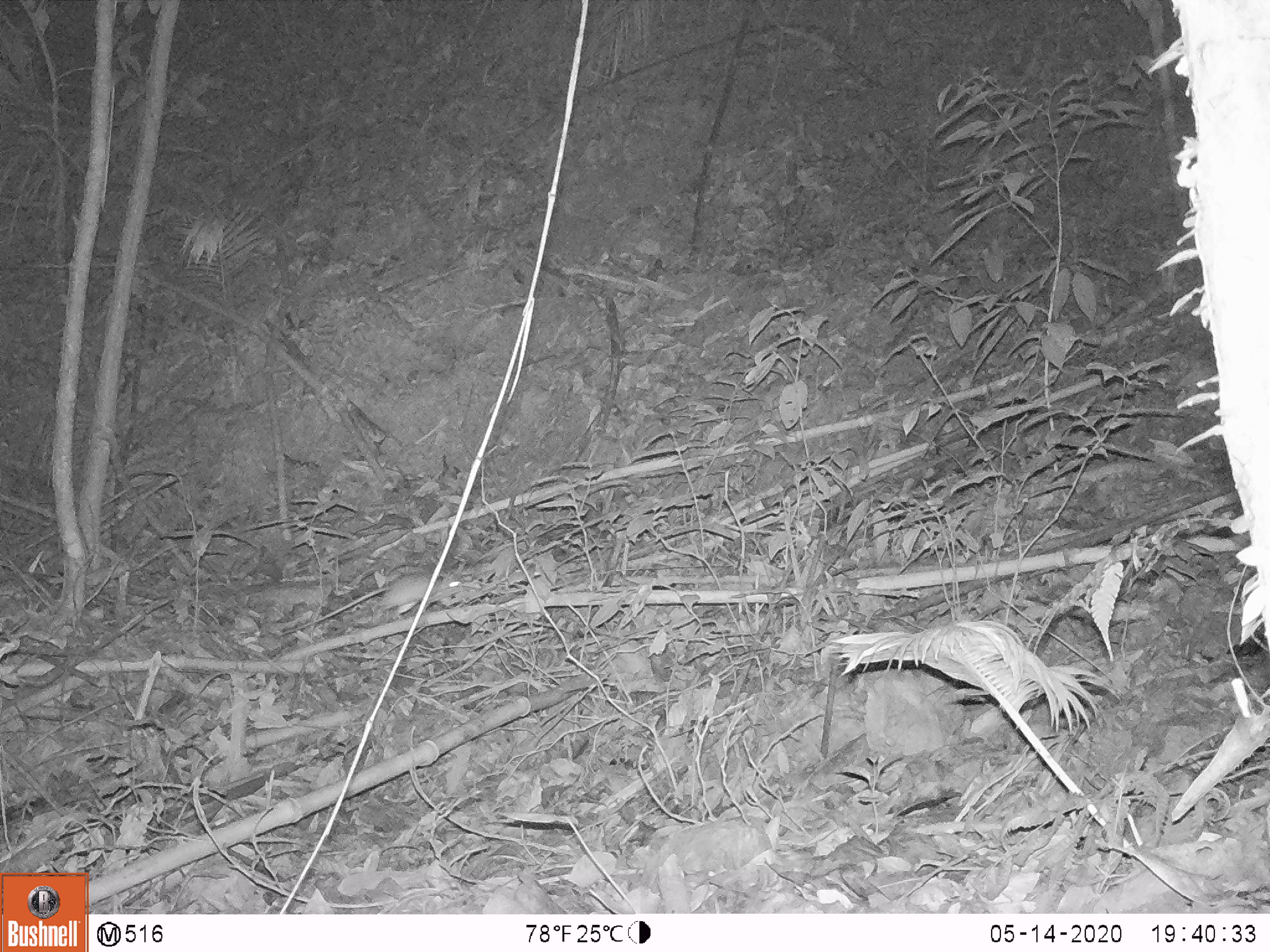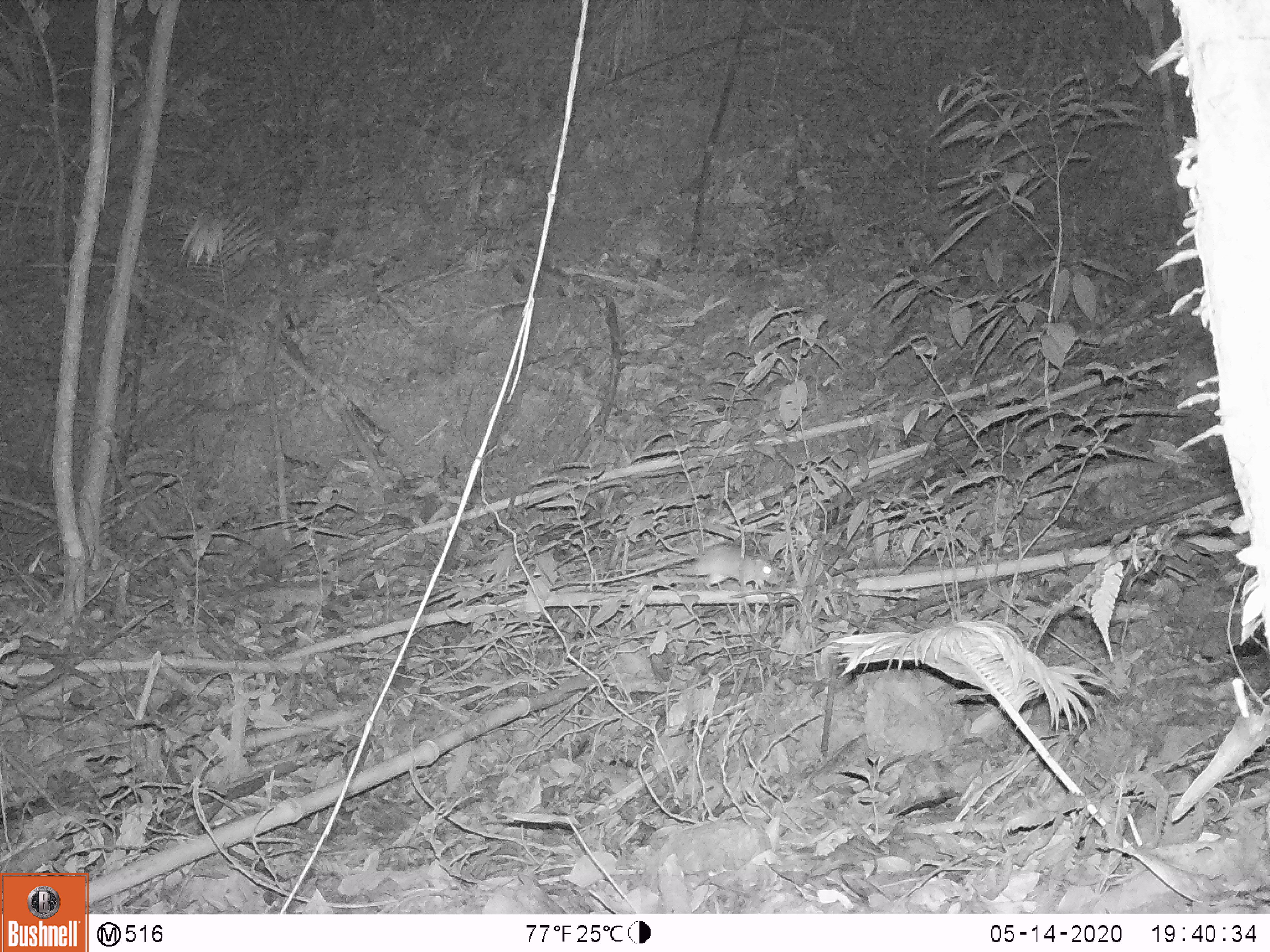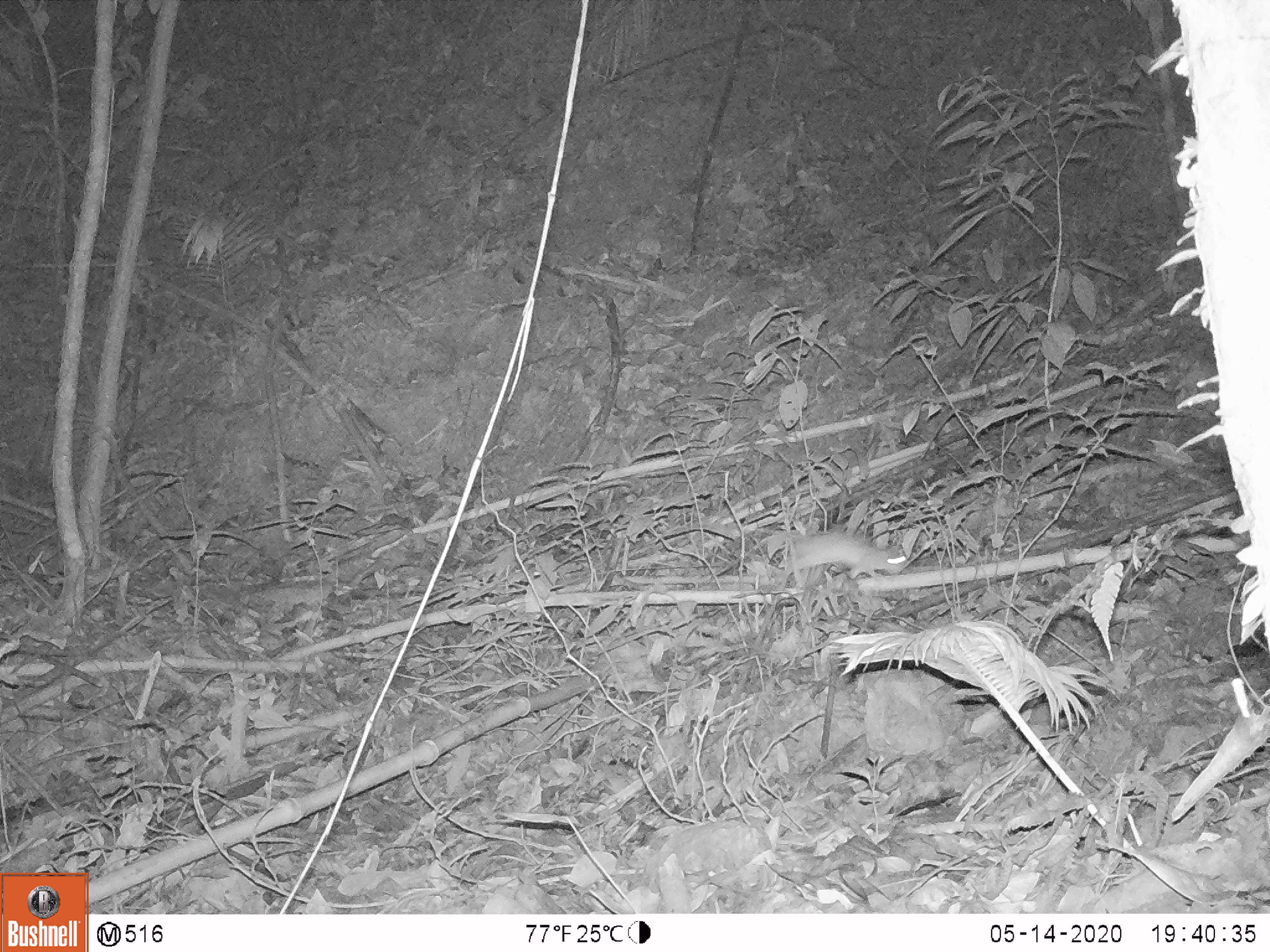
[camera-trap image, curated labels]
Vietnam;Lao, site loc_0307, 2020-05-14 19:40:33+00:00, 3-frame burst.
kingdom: Animalia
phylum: Chordata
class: Mammalia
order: Rodentia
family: Muridae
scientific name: Muridae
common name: old-world mice and rats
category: unidentified murid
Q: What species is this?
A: Unidentified murid (old-world mice and rats) (Muridae).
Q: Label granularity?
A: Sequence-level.